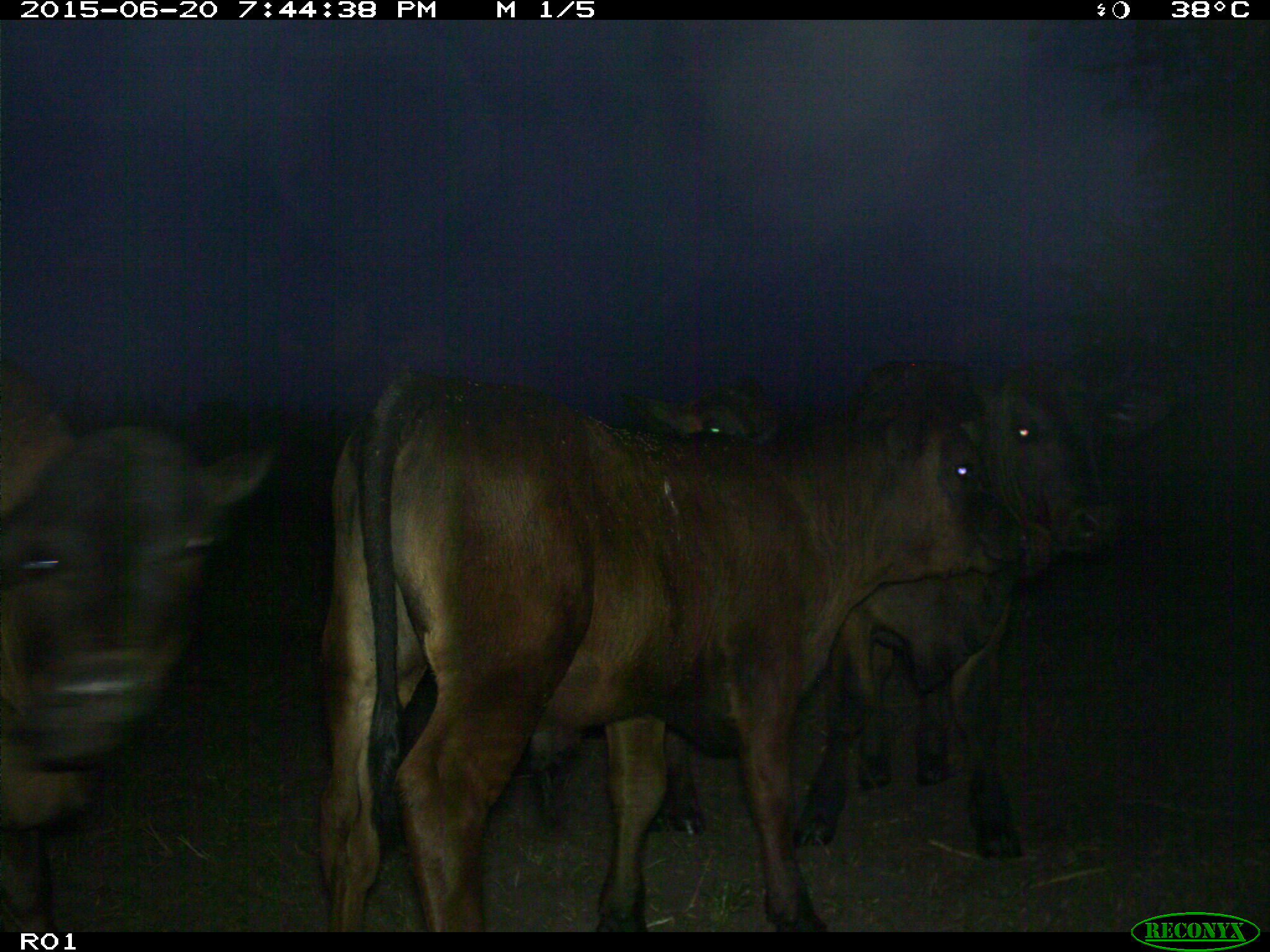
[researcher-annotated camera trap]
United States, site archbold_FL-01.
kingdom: Animalia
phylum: Chordata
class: Mammalia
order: Artiodactyla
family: Bovidae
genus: Bos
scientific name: Bos taurus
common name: domestic cow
Bos taurus (domestic cow).